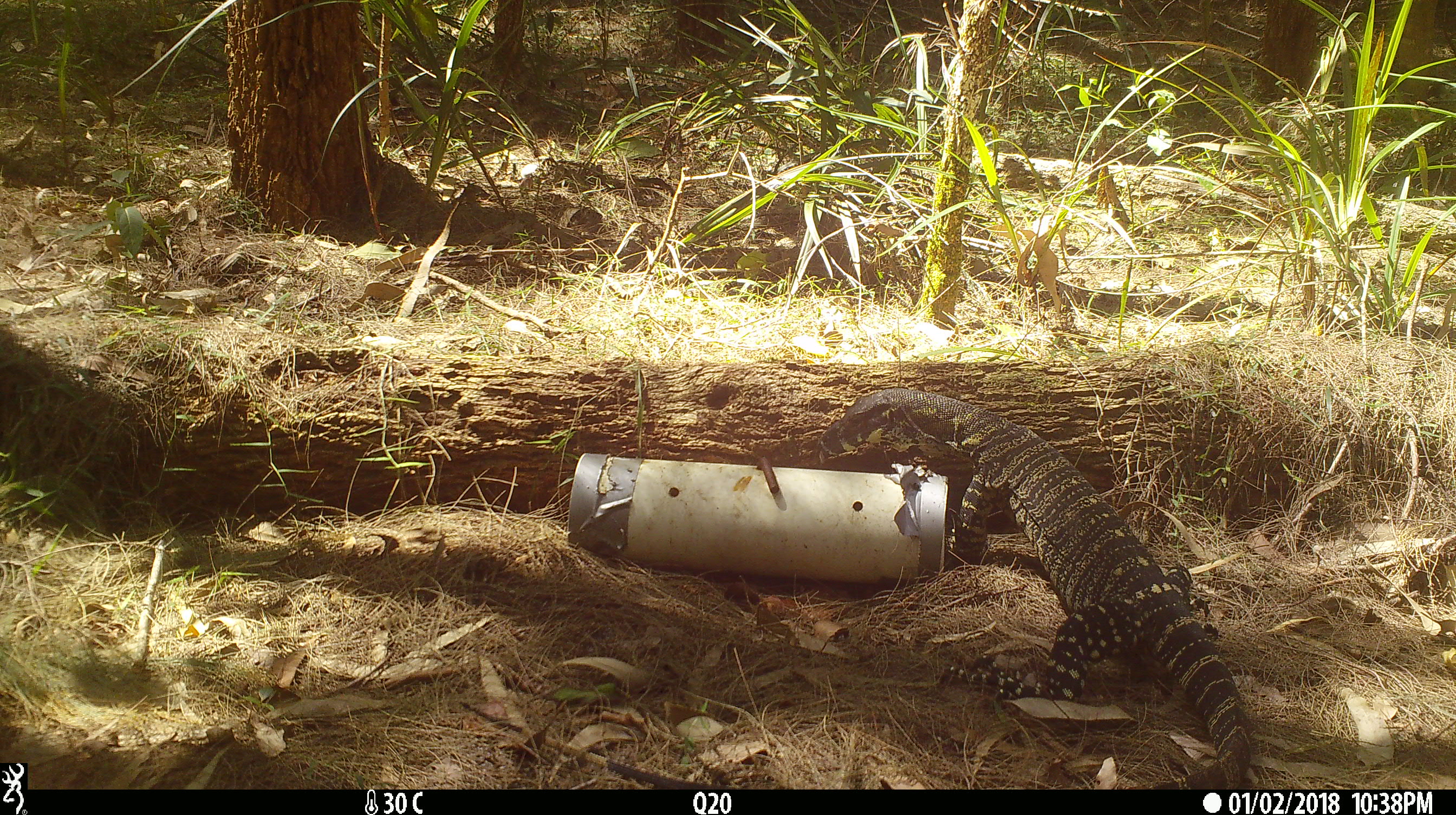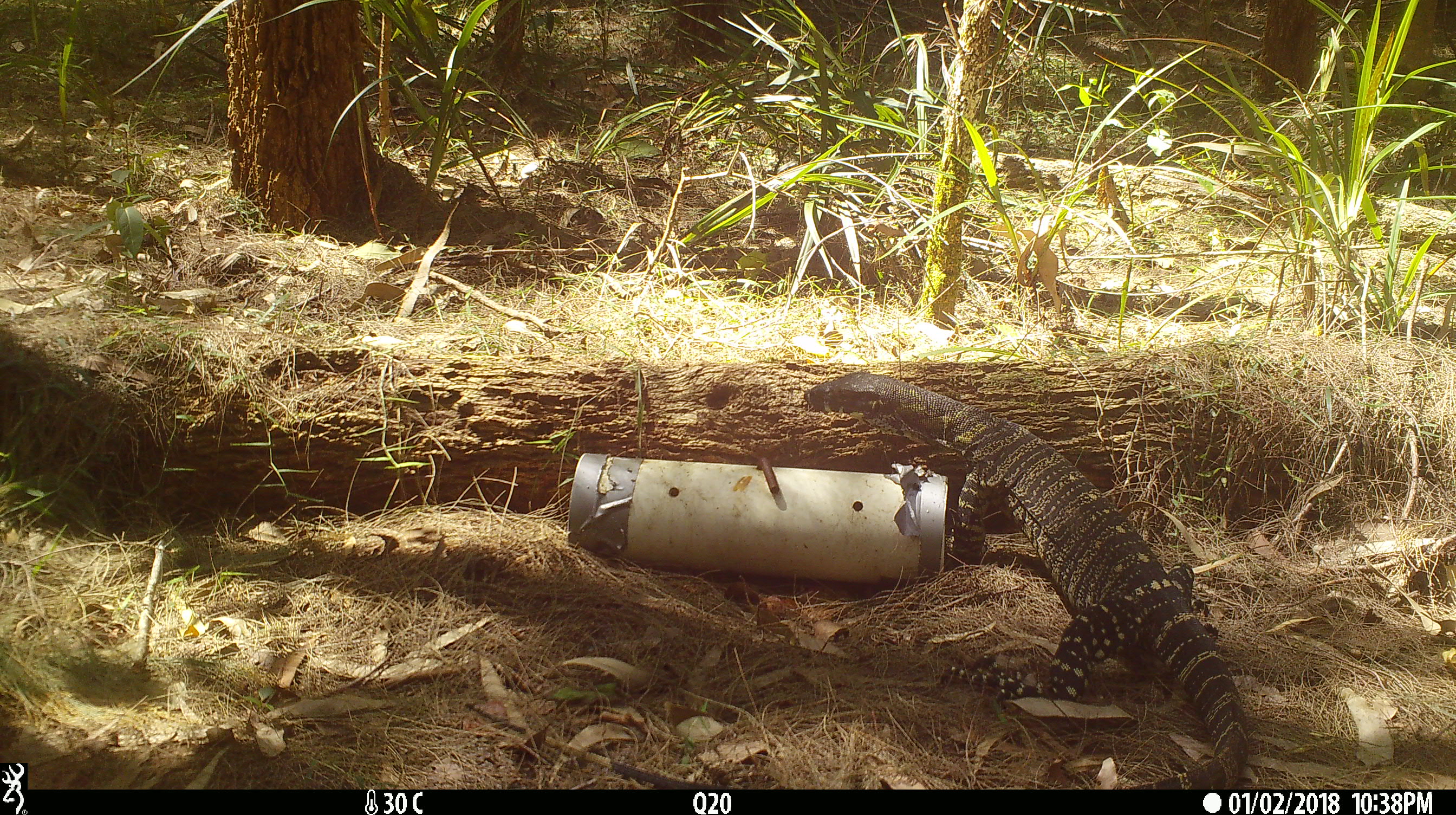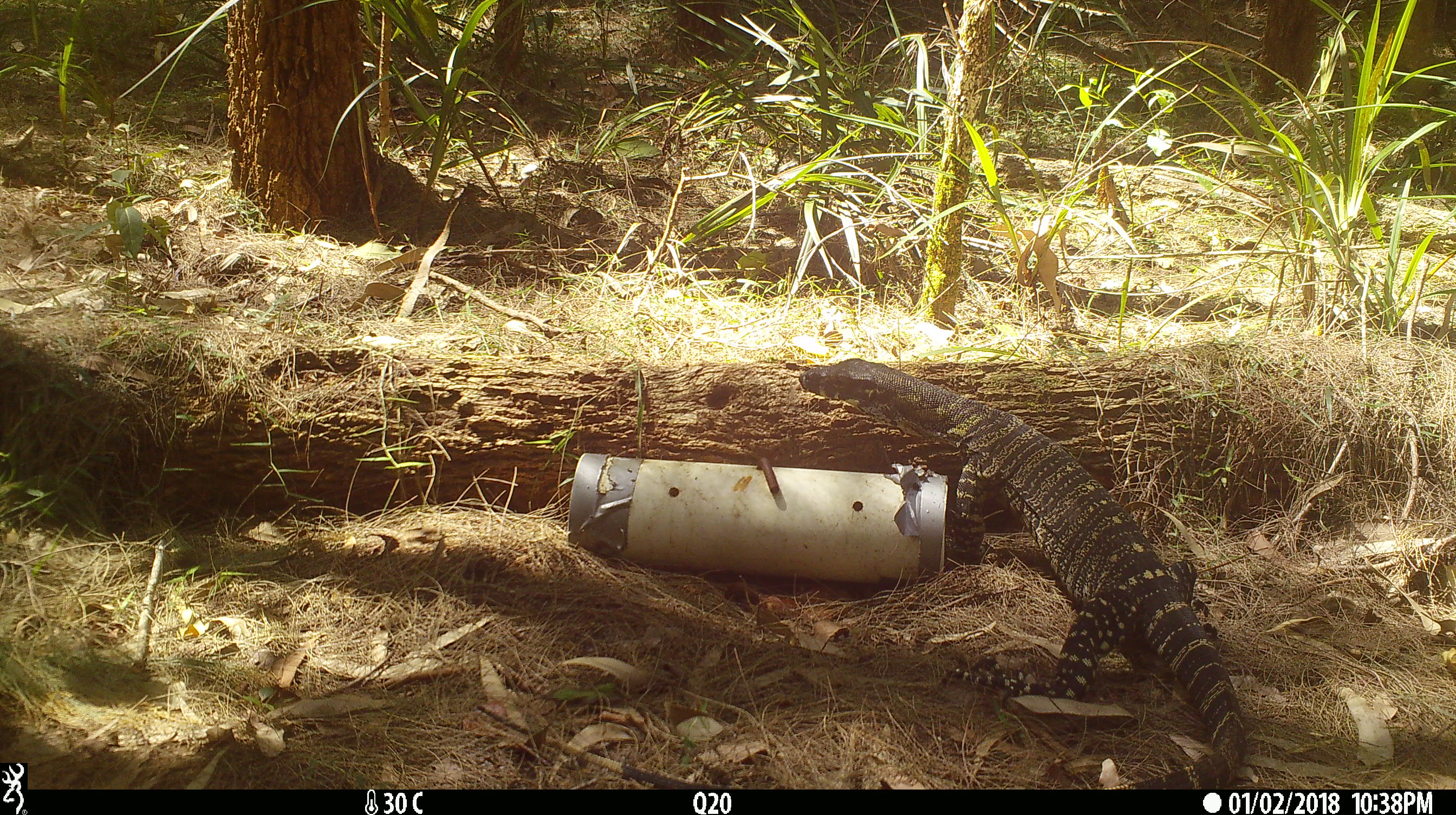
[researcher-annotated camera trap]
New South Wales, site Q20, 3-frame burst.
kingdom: Animalia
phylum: Chordata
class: Reptilia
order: Squamata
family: Varanidae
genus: Varanus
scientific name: Varanus varius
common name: lace monitor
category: goanna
Goanna (lace monitor) (Varanus varius).